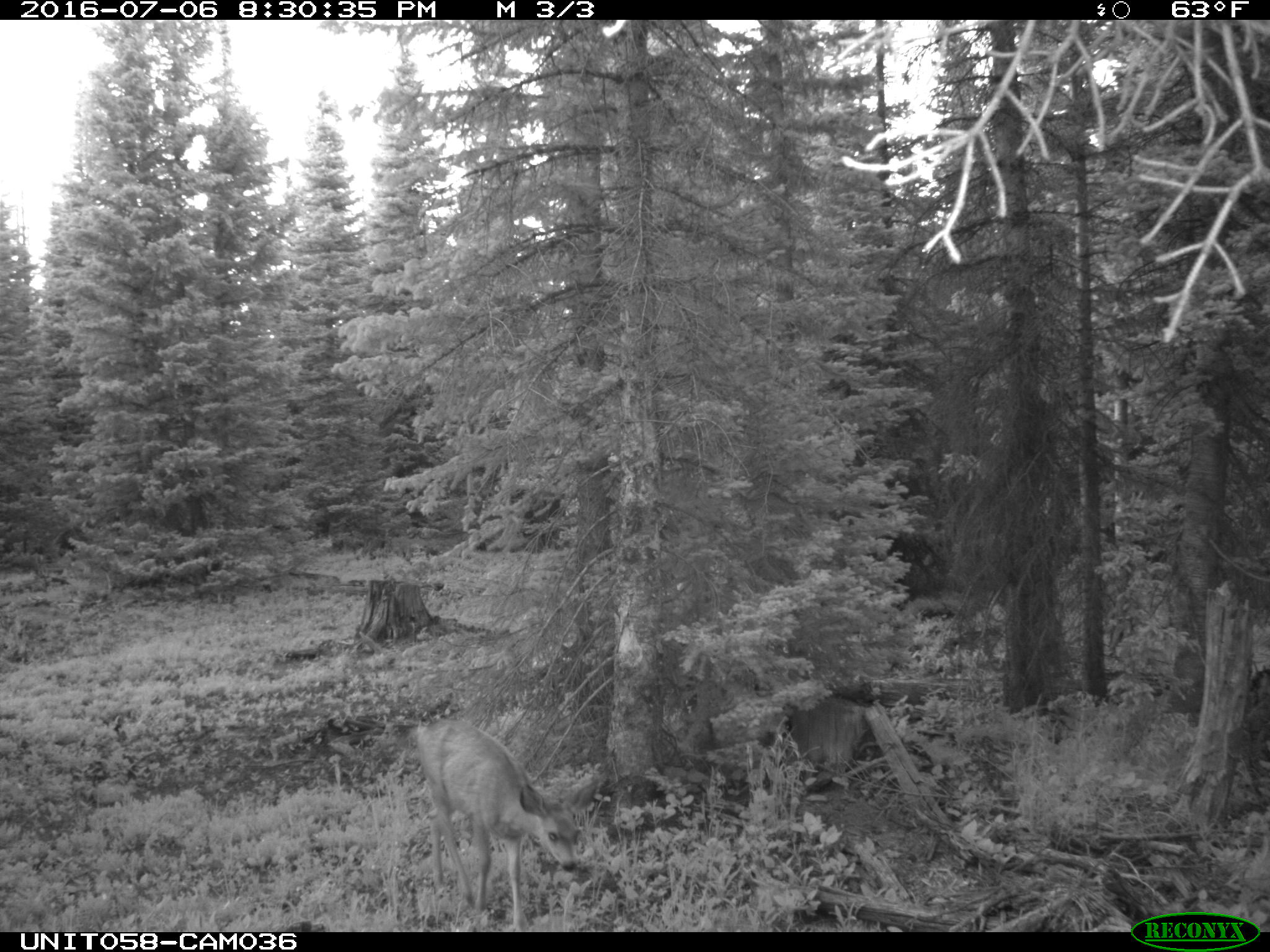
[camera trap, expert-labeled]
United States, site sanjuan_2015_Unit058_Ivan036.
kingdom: Animalia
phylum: Chordata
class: Mammalia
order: Artiodactyla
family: Cervidae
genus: Odocoileus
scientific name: Odocoileus hemionus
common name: mule deer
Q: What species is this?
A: Odocoileus hemionus (mule deer).